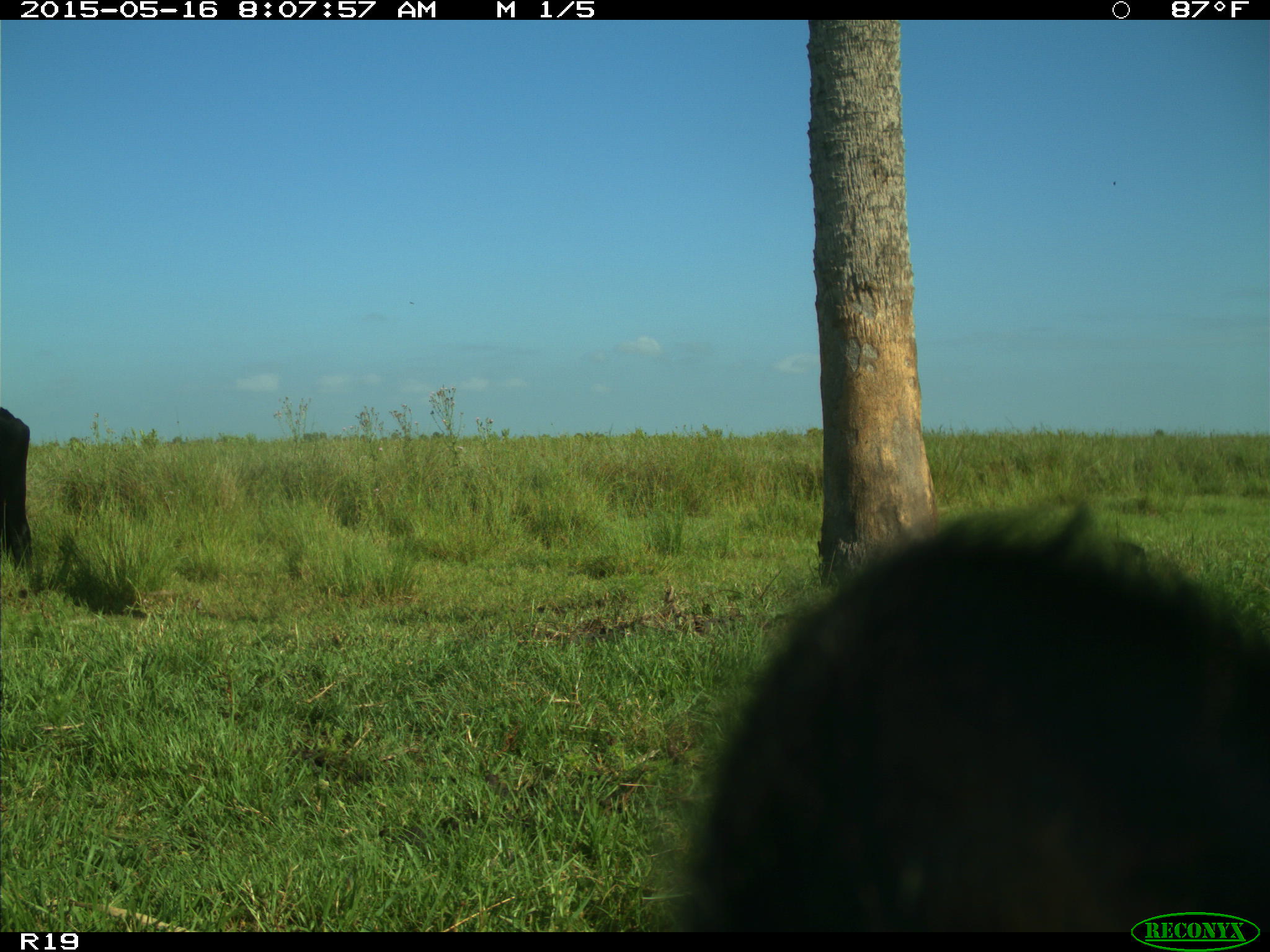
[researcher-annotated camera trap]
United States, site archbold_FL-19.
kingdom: Animalia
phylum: Chordata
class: Mammalia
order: Artiodactyla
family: Bovidae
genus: Bos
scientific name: Bos taurus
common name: domestic cow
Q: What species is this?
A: Bos taurus (domestic cow).